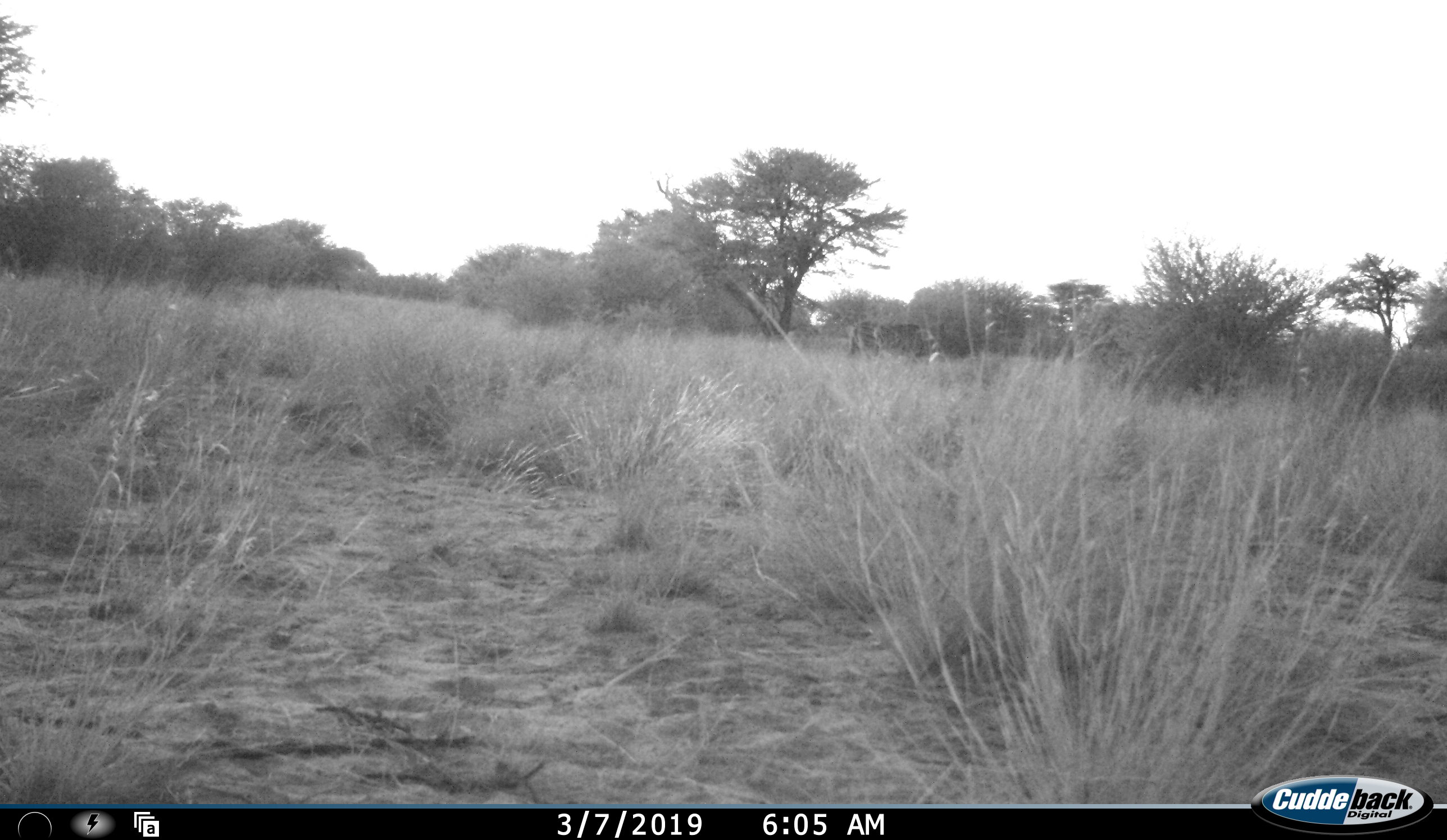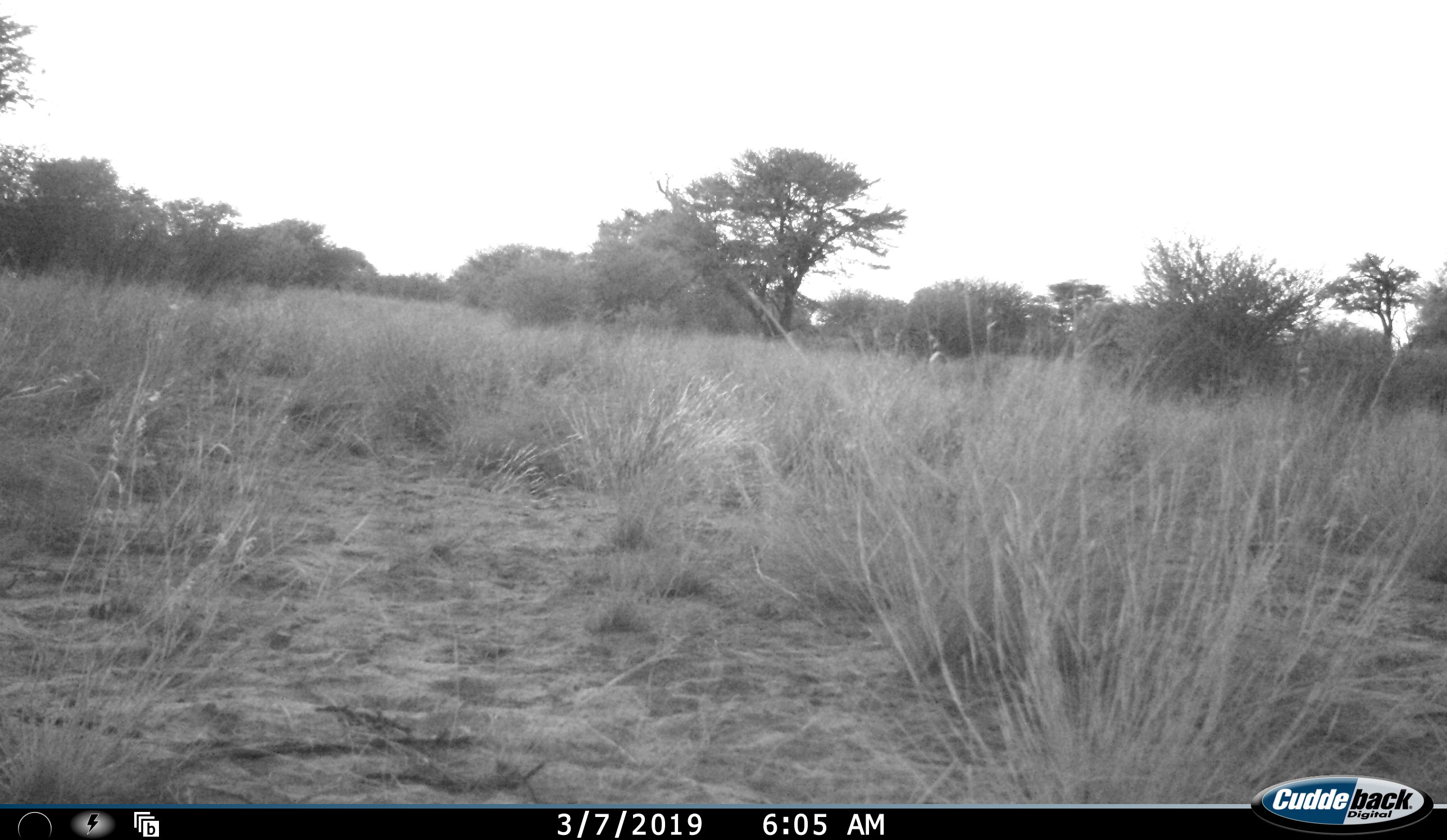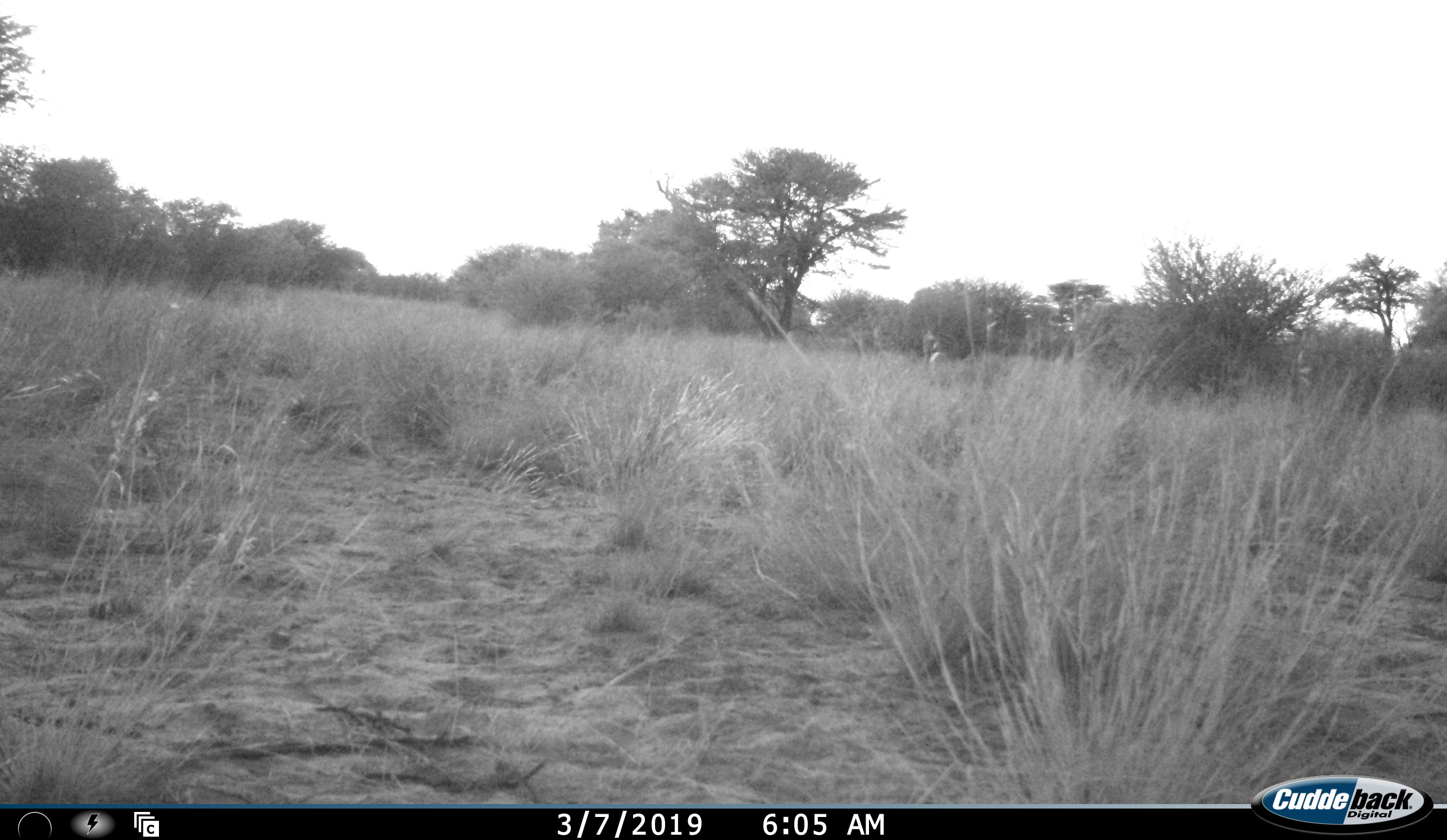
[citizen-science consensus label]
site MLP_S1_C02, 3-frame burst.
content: unidentified animal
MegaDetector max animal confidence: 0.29